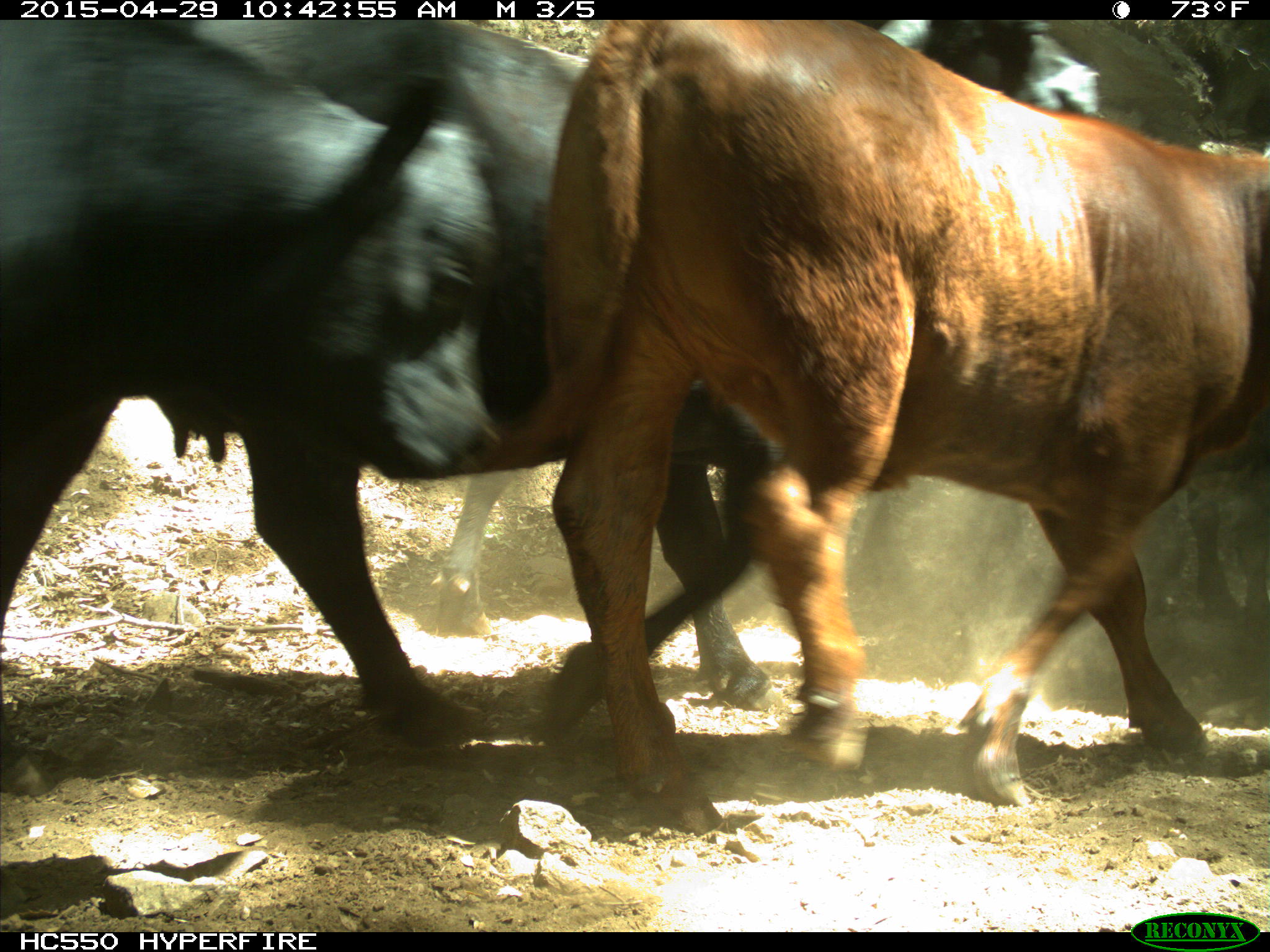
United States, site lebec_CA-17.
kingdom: Animalia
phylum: Chordata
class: Mammalia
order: Artiodactyla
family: Bovidae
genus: Bos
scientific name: Bos taurus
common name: domestic cow